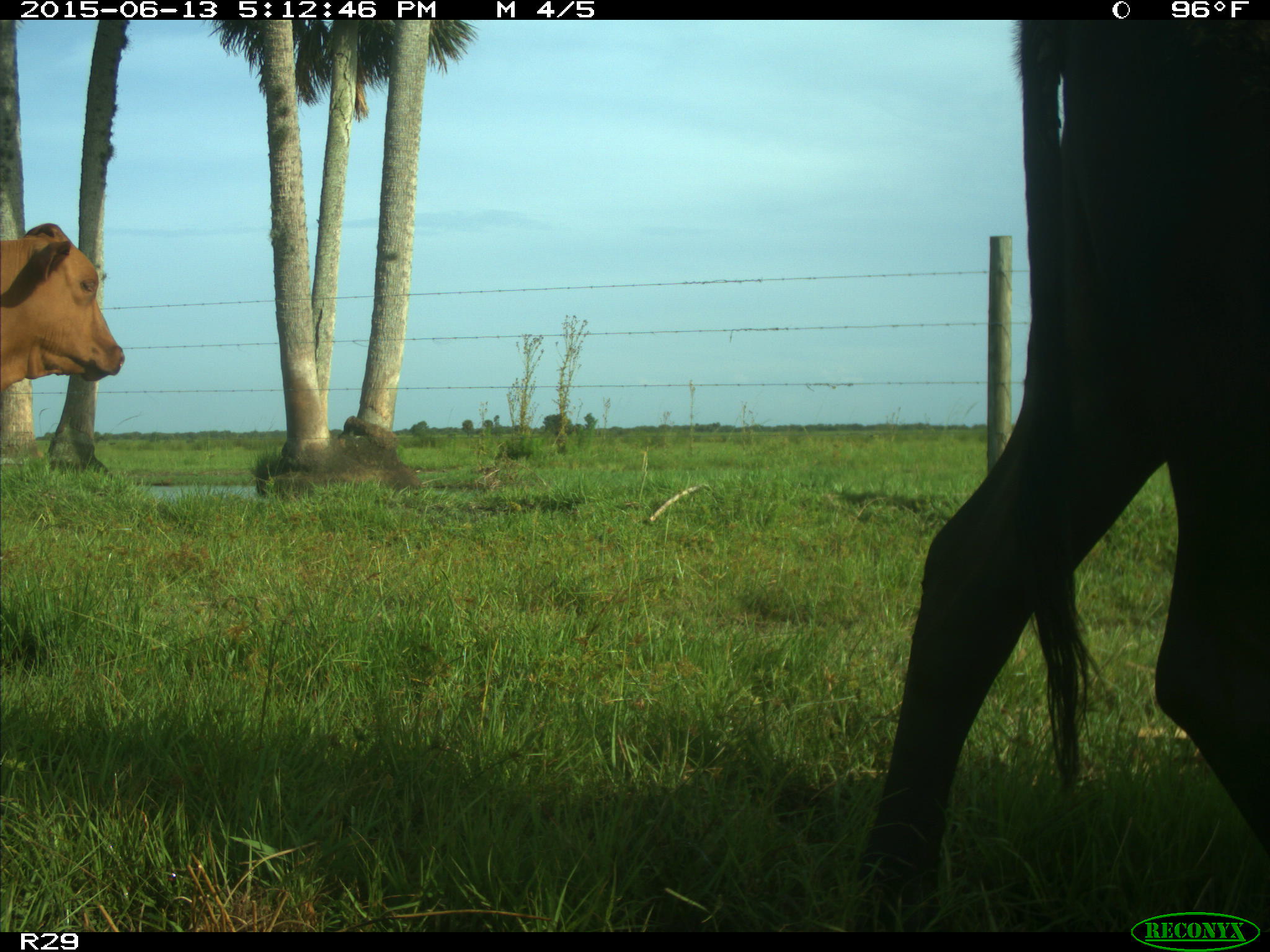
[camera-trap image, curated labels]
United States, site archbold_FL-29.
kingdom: Animalia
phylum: Chordata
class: Mammalia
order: Artiodactyla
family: Bovidae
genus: Bos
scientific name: Bos taurus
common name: domestic cow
Bos taurus (domestic cow).